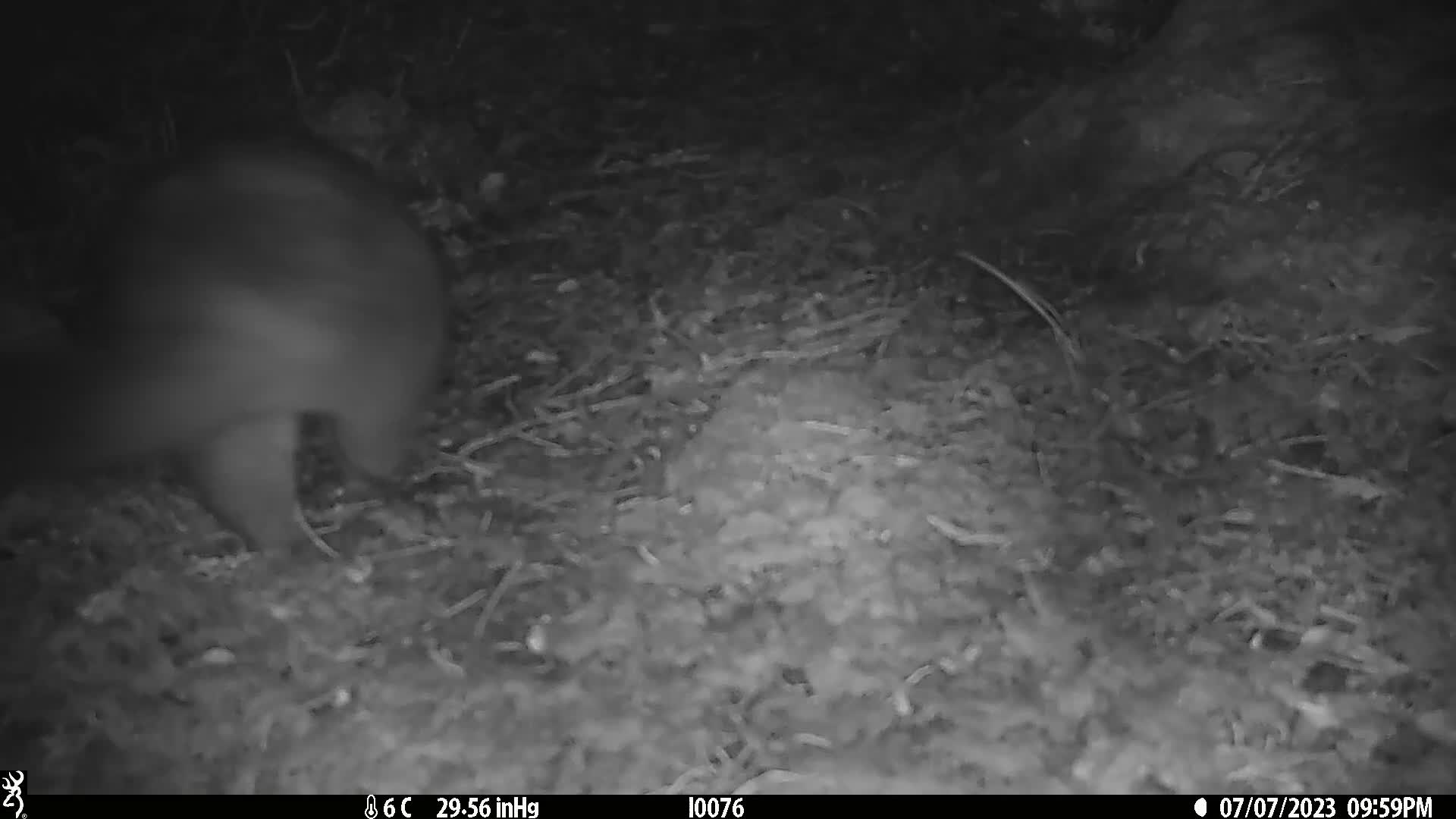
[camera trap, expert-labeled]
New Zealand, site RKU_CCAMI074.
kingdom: Animalia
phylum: Chordata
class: Mammalia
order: Diprotodontia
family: Phalangeridae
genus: Trichosurus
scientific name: Trichosurus vulpecula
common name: common brushtail possum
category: possum